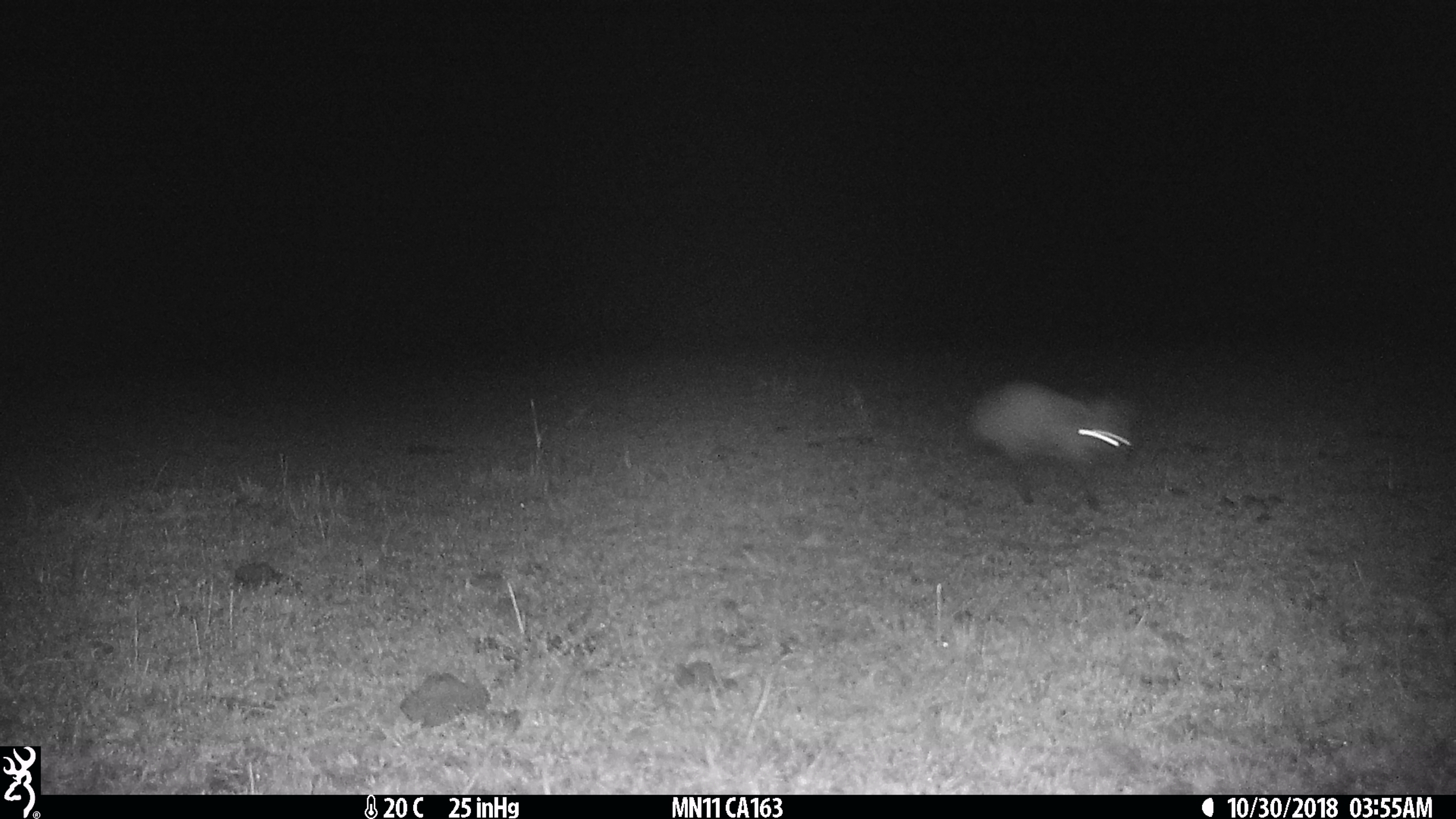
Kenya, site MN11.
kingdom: Animalia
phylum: Chordata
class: Mammalia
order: Carnivora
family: Canidae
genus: Otocyon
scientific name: Otocyon megalotis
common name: bat-eared fox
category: bateared fox